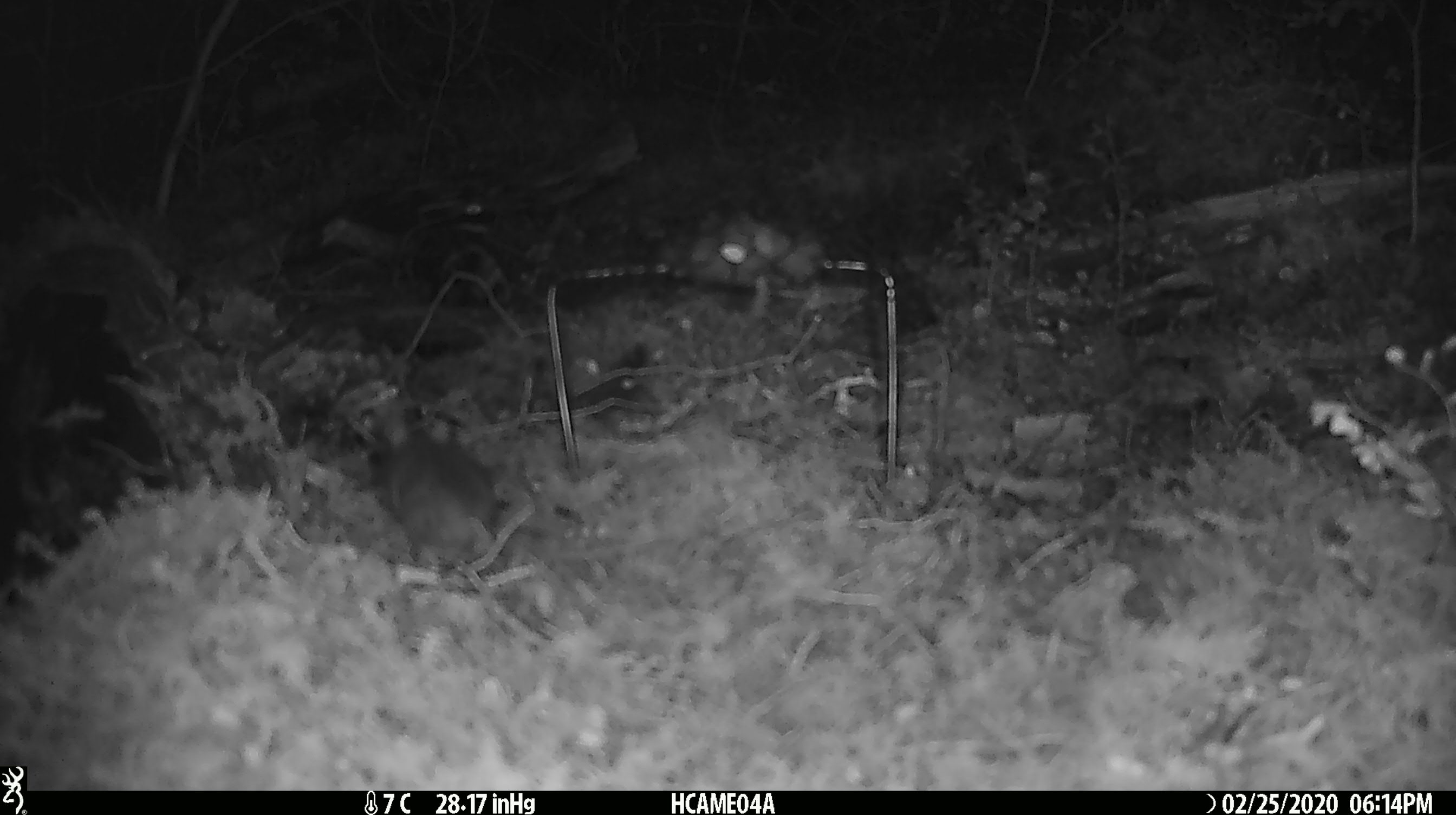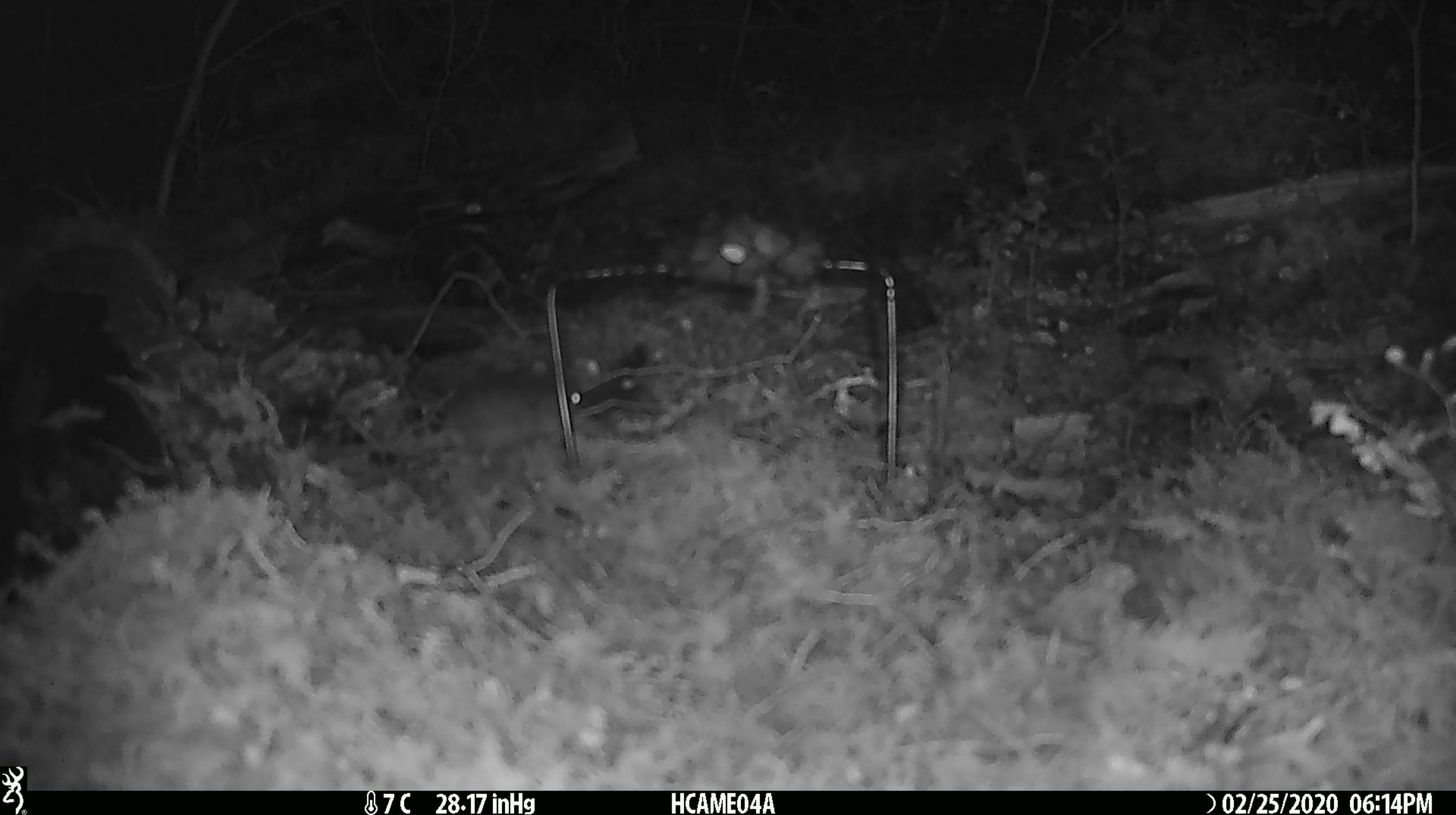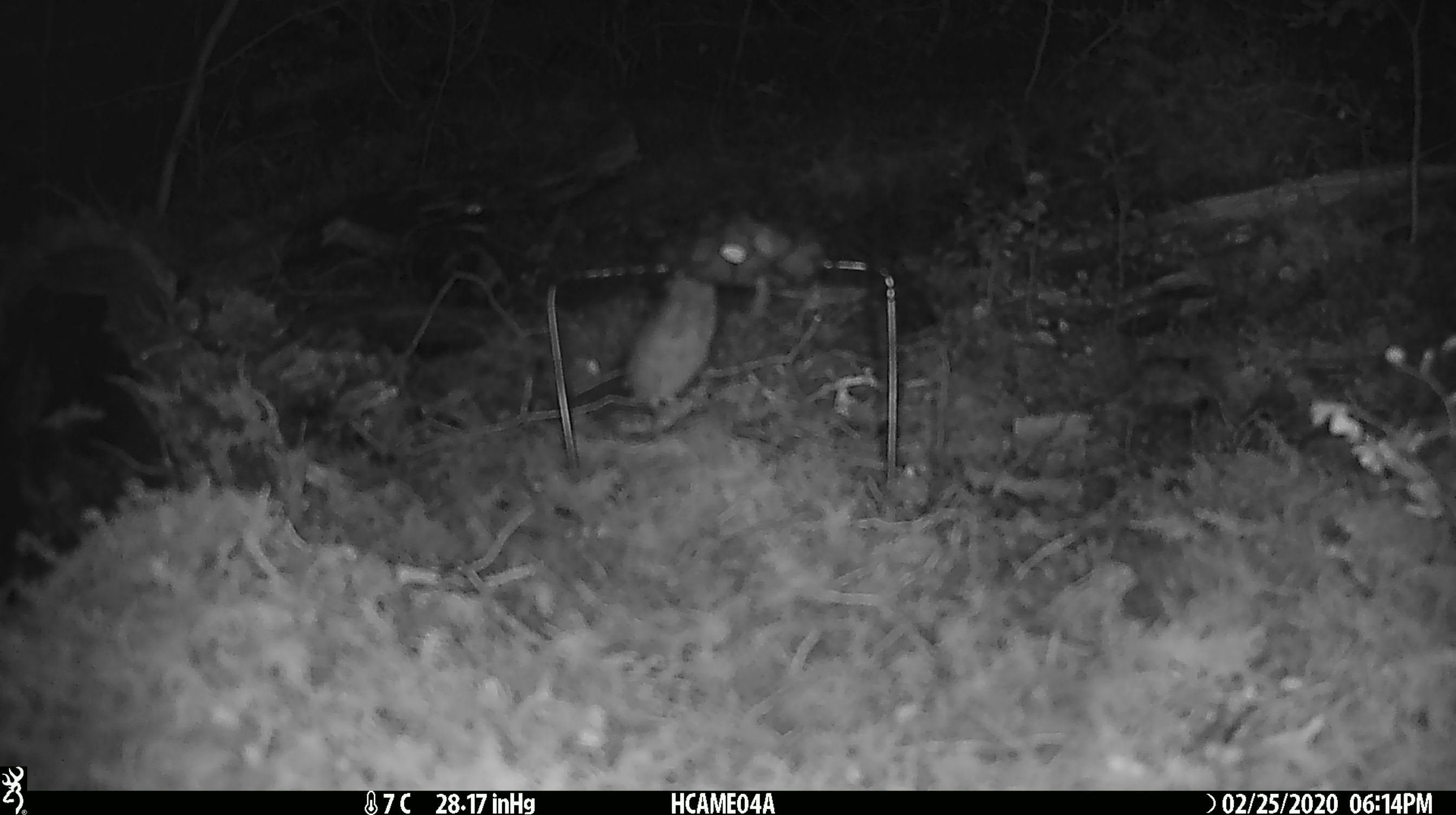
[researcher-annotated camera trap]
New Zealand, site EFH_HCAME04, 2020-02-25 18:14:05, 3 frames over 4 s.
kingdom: Animalia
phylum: Chordata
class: Mammalia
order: Rodentia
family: Muridae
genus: Mus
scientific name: Mus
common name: mouse